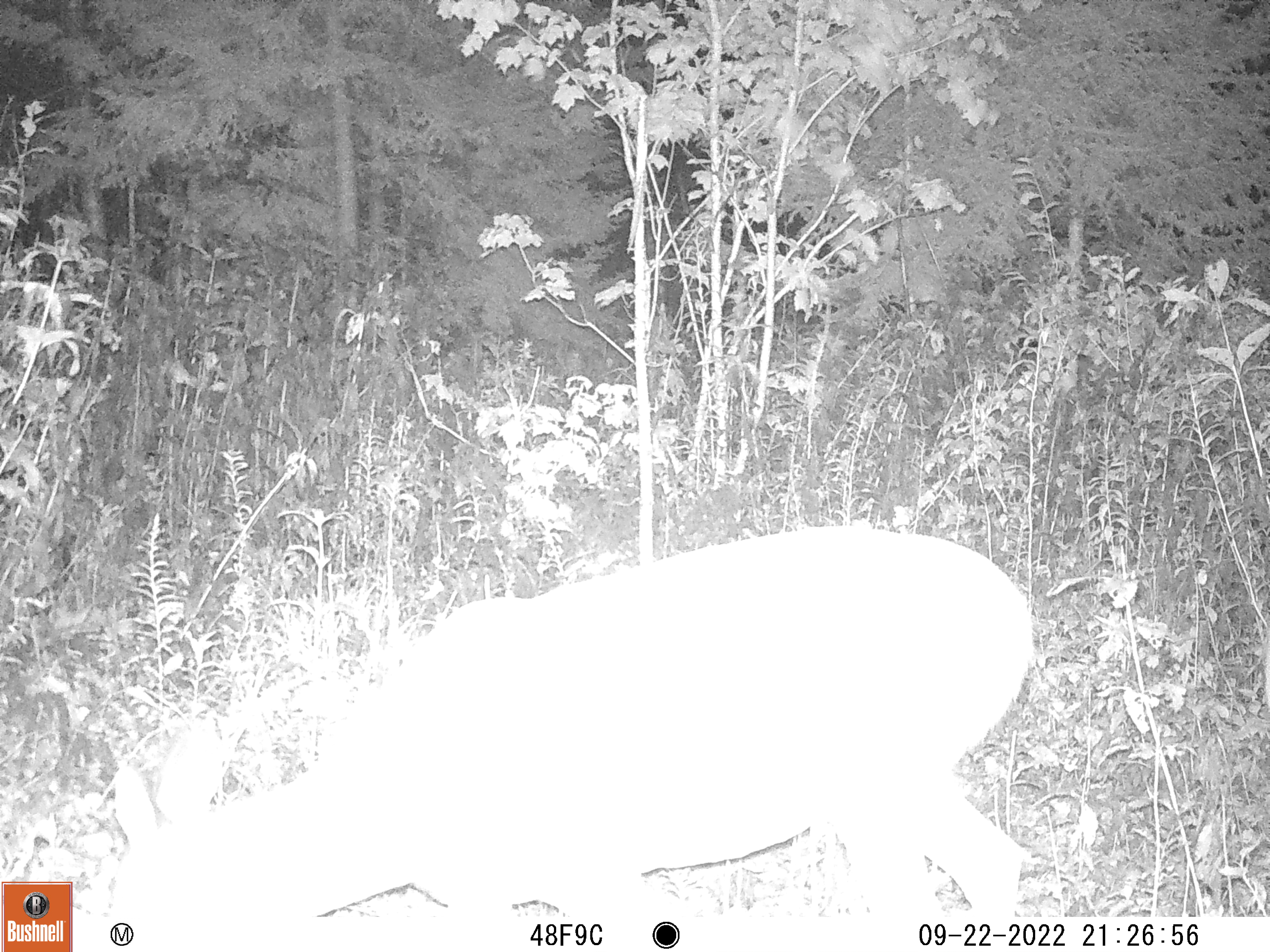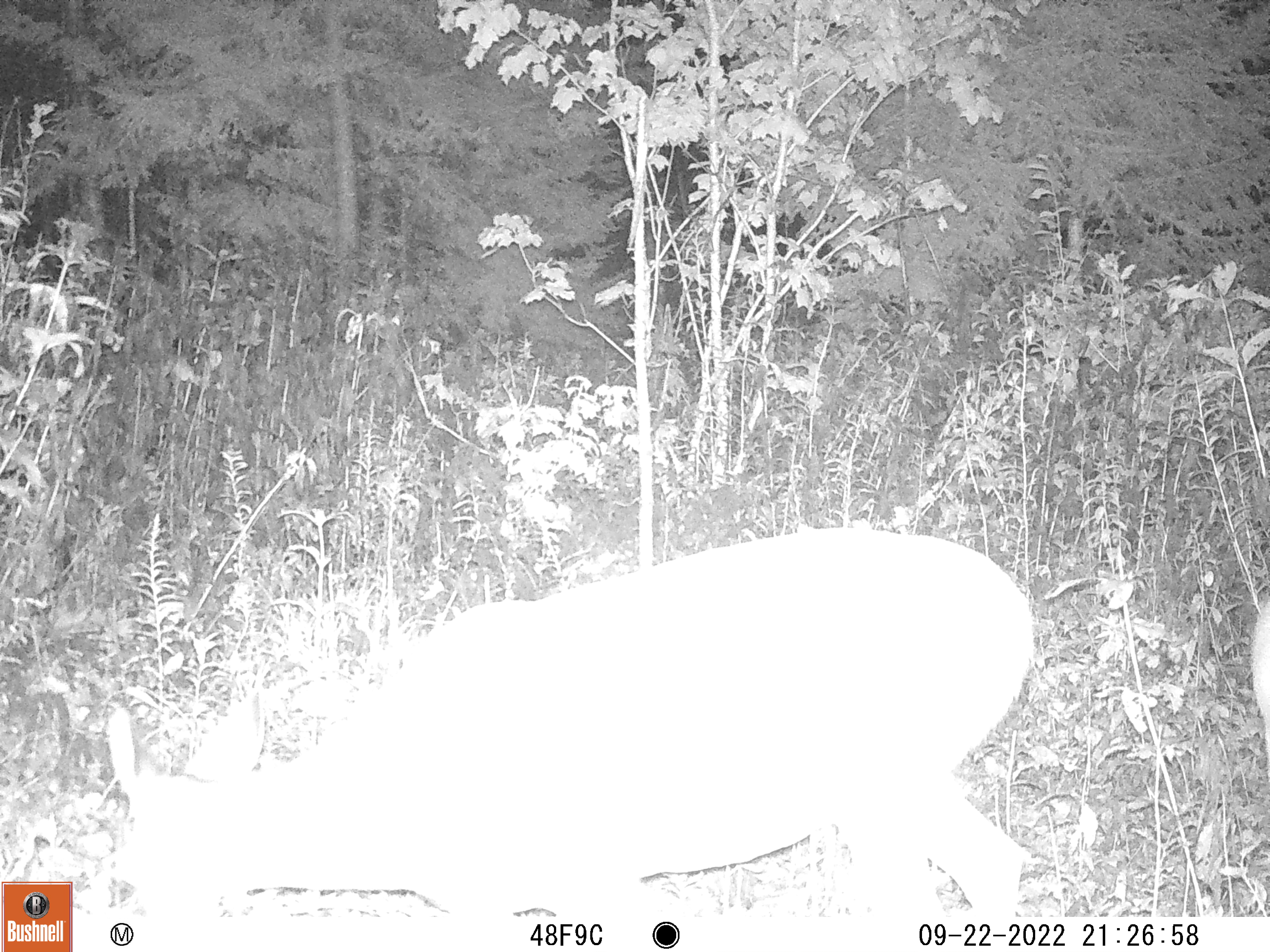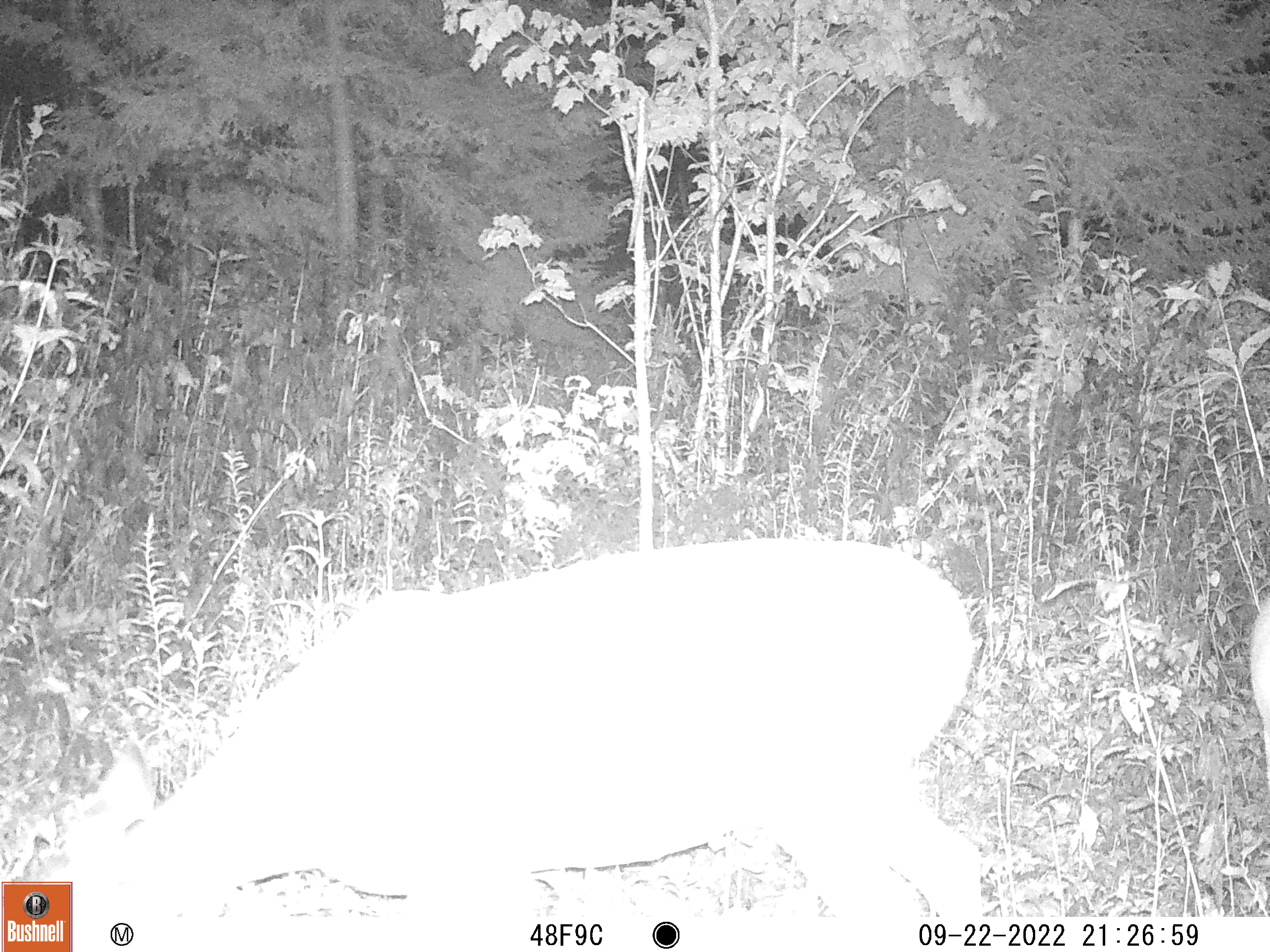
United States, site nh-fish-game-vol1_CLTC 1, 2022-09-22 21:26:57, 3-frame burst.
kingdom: Animalia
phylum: Chordata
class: Mammalia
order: Artiodactyla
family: Cervidae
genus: Odocoileus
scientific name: Odocoileus virginianus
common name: white-tailed deer